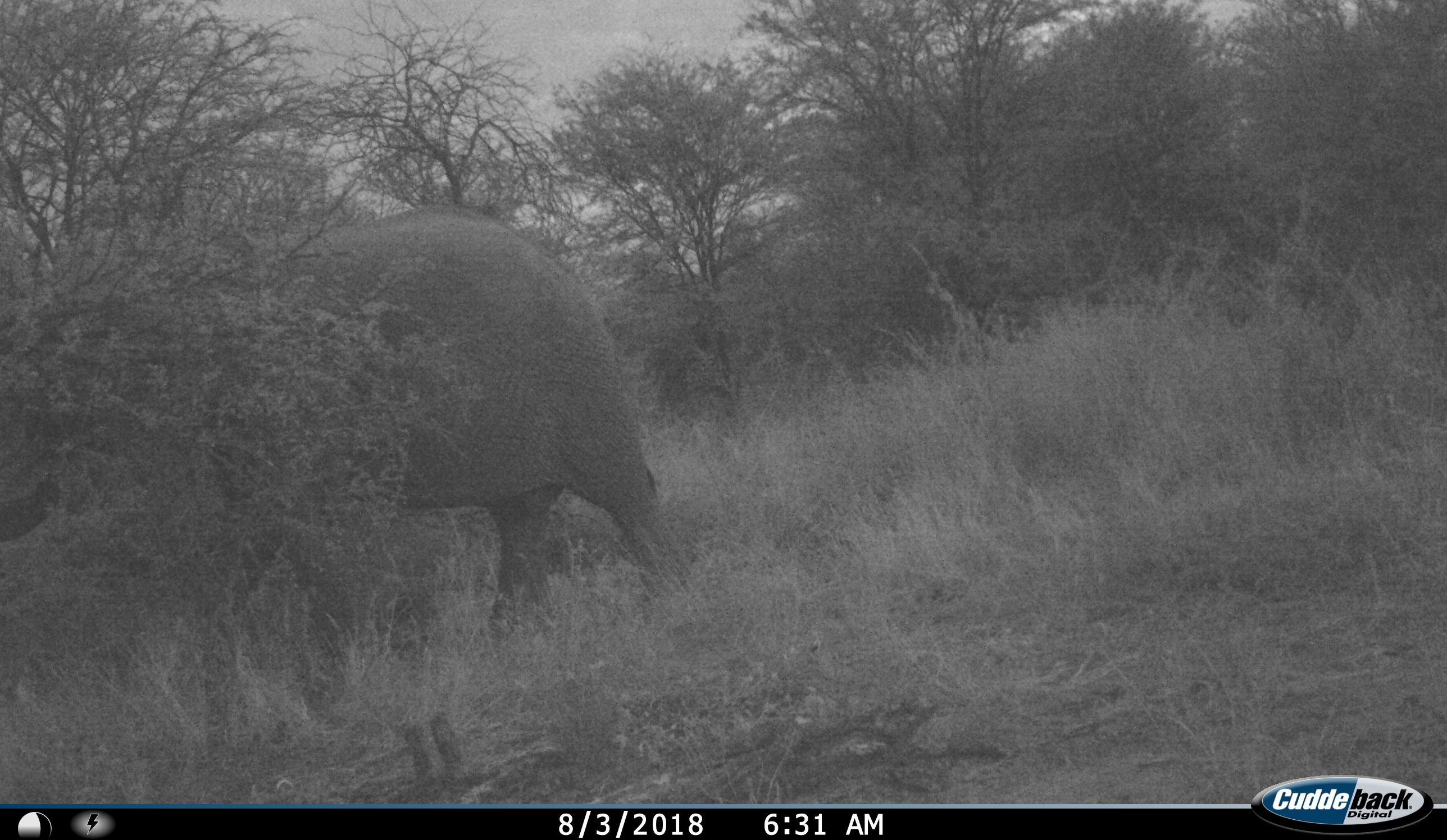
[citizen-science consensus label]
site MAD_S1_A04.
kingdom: Animalia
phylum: Chordata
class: Mammalia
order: Proboscidea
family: Elephantidae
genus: Loxodonta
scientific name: Loxodonta africana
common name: african bush elephant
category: elephant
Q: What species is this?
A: Elephant (african bush elephant) (Loxodonta africana).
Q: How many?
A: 1.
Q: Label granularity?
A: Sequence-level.